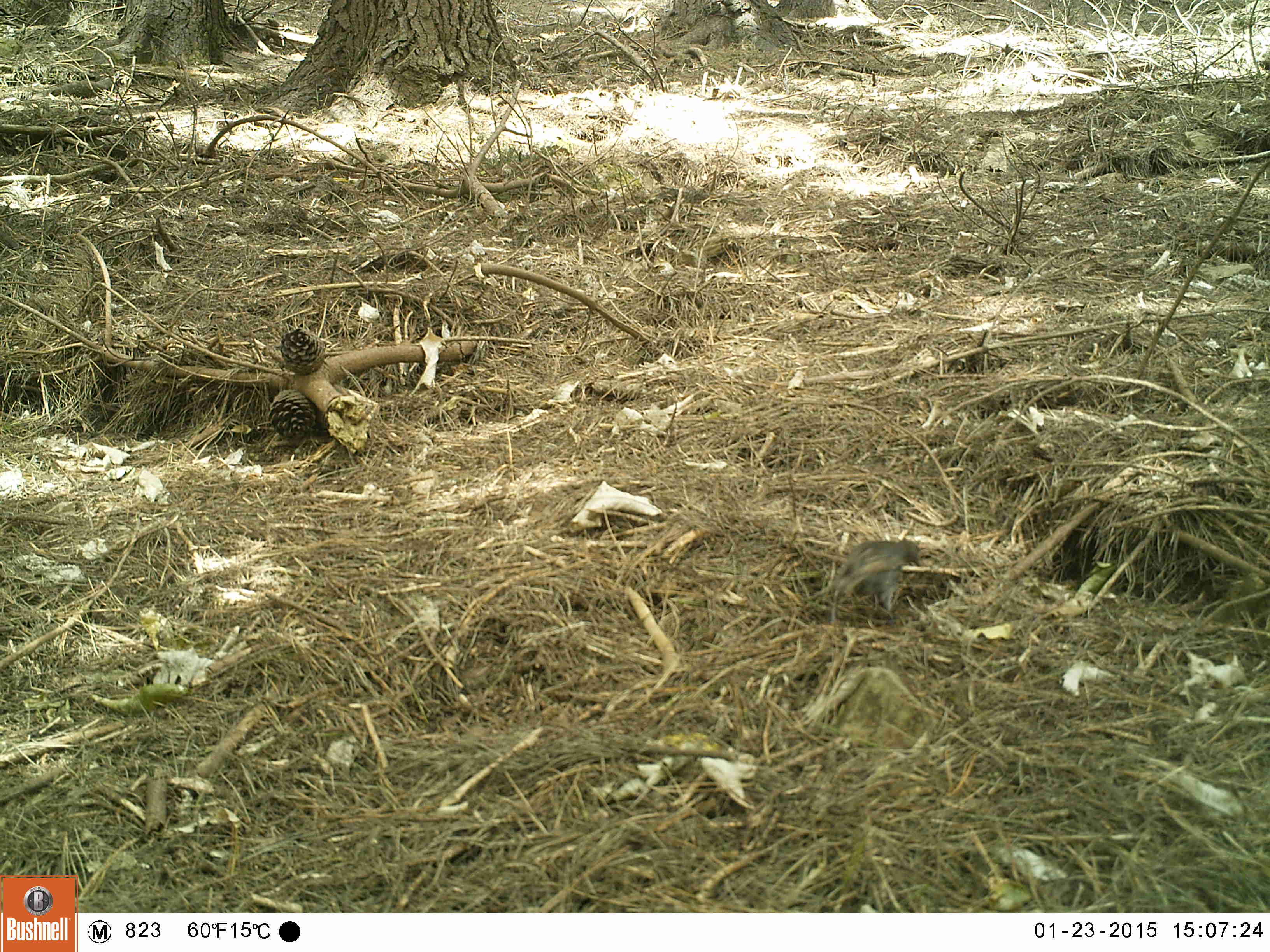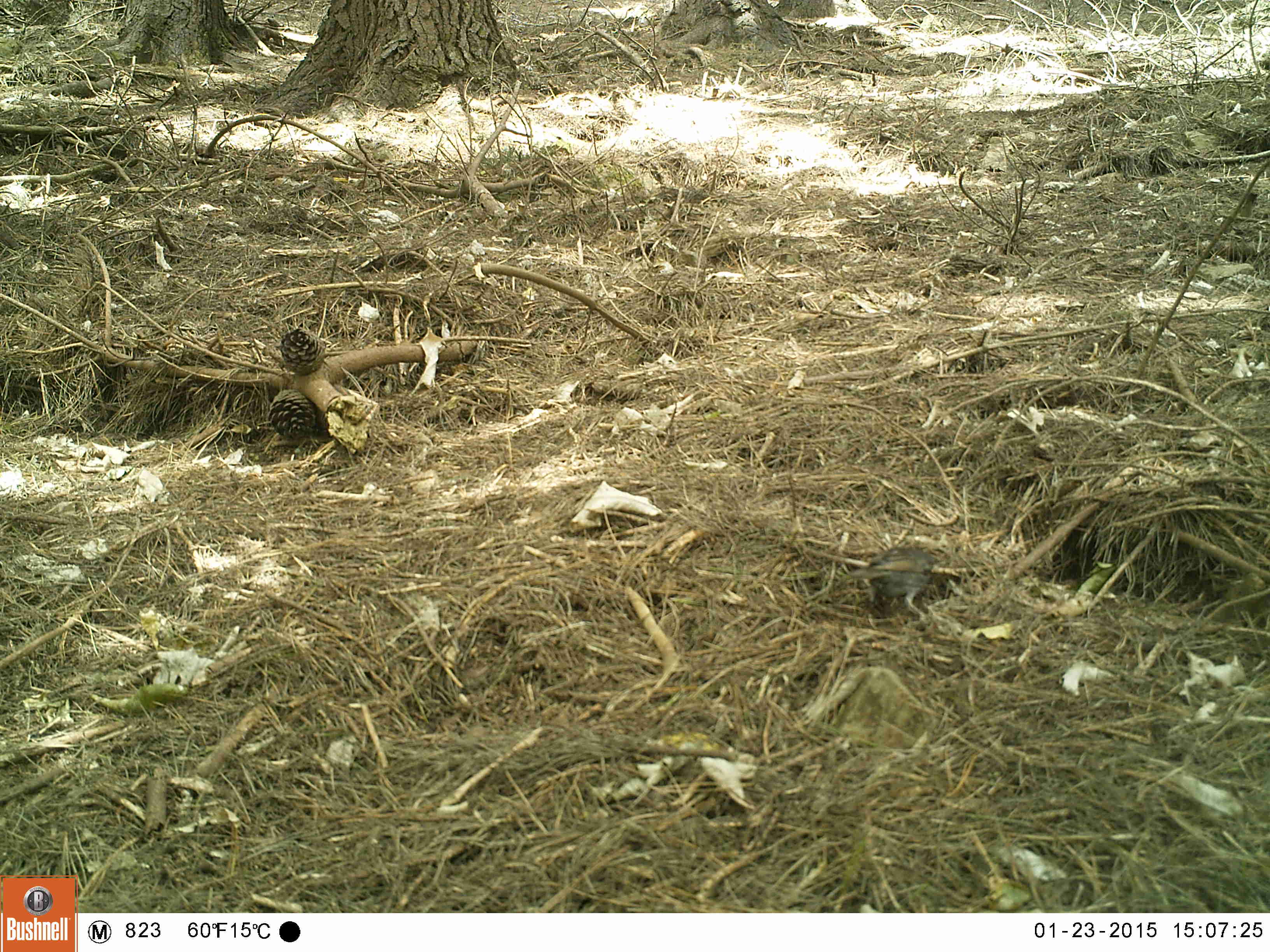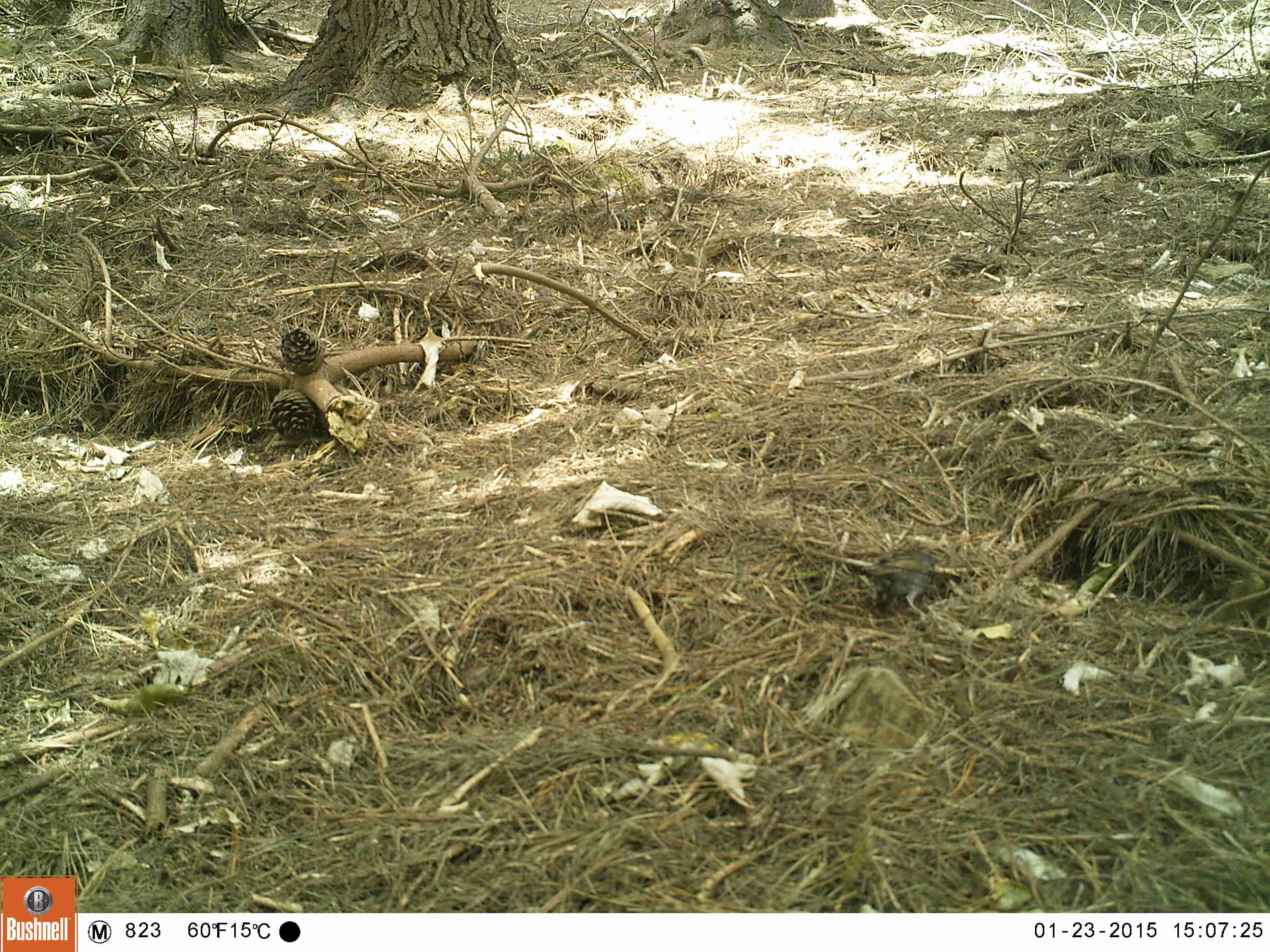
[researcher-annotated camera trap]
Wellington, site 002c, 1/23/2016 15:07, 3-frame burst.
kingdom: Animalia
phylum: Chordata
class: Aves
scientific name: Aves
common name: bird